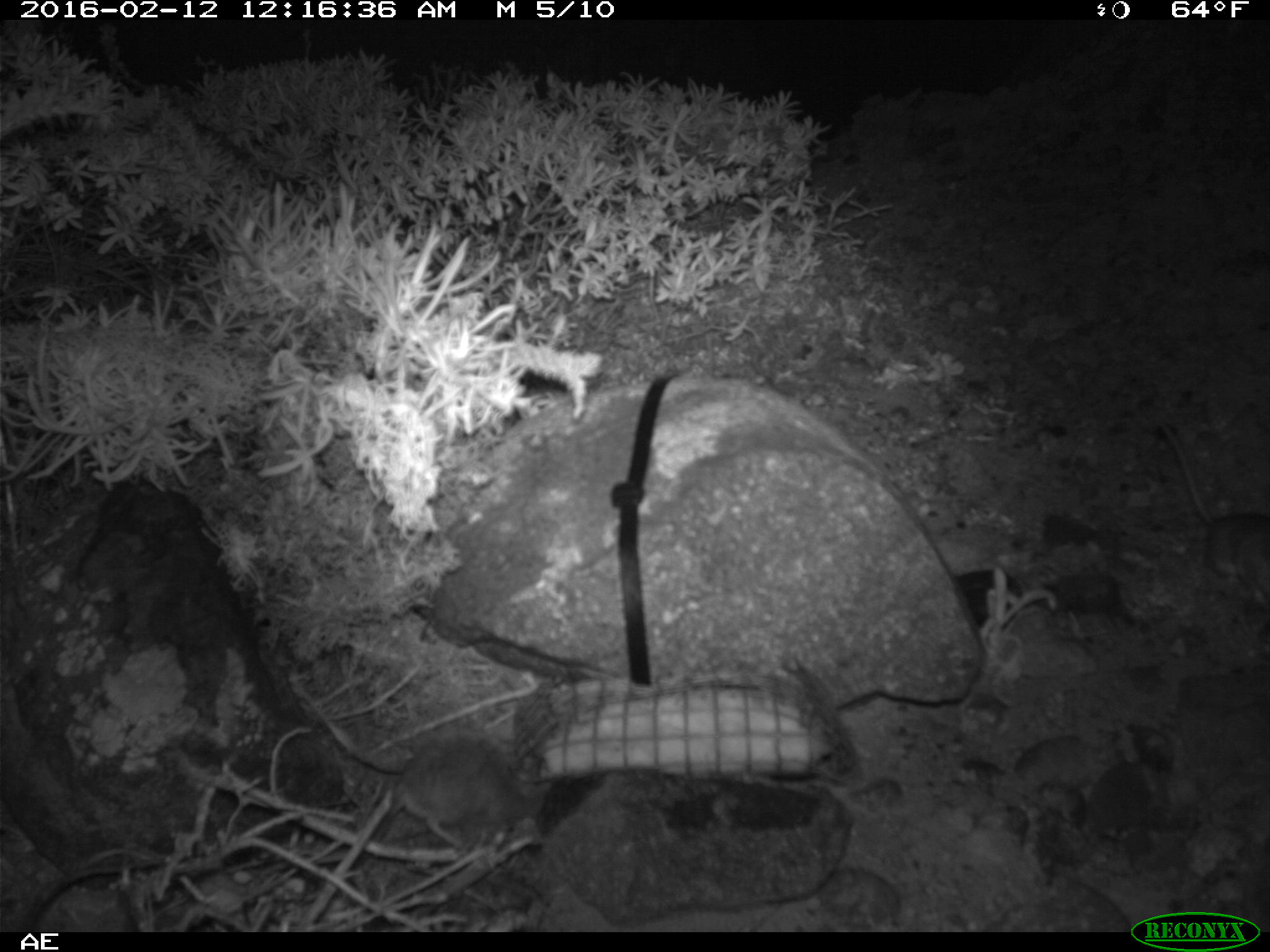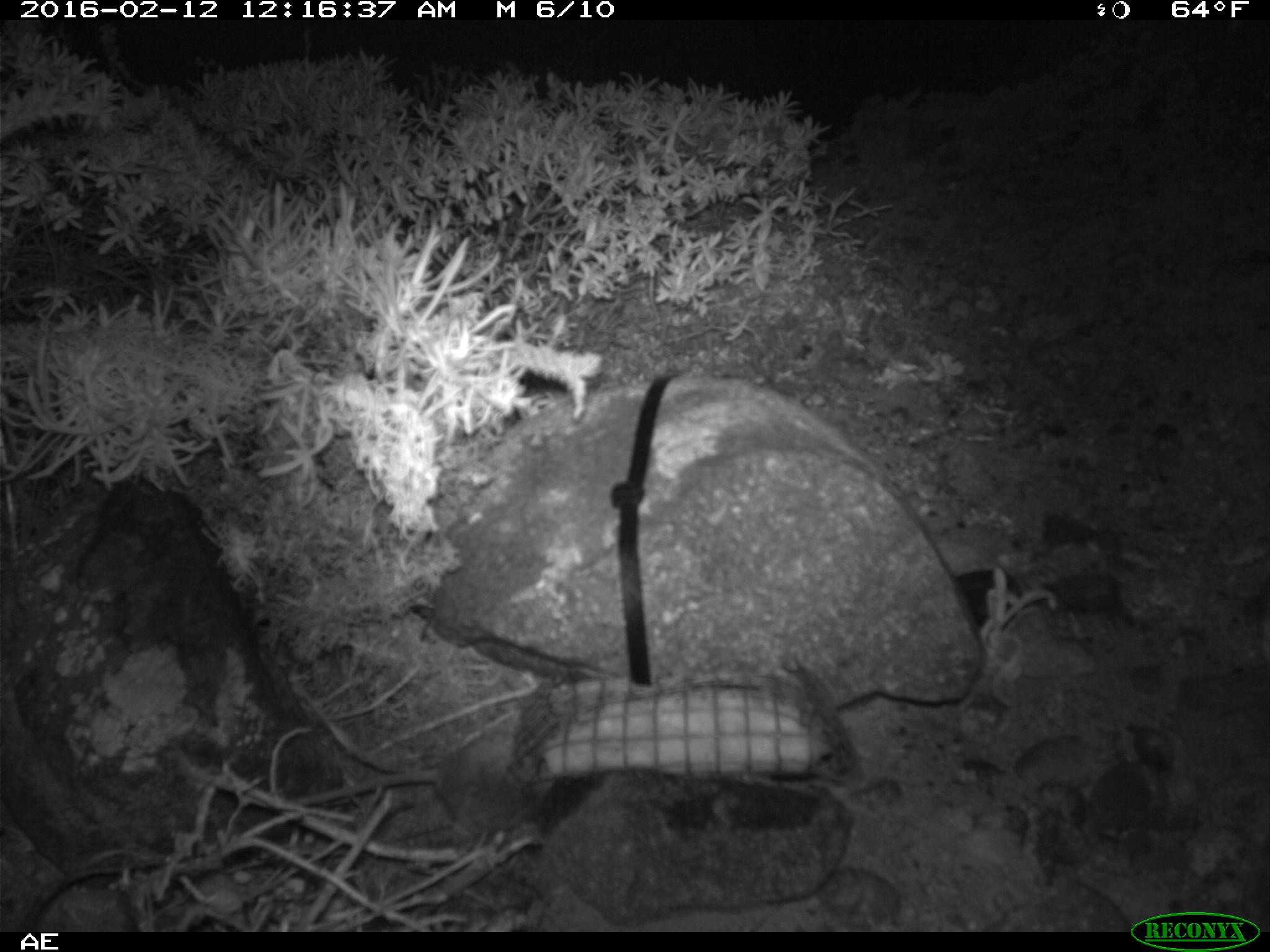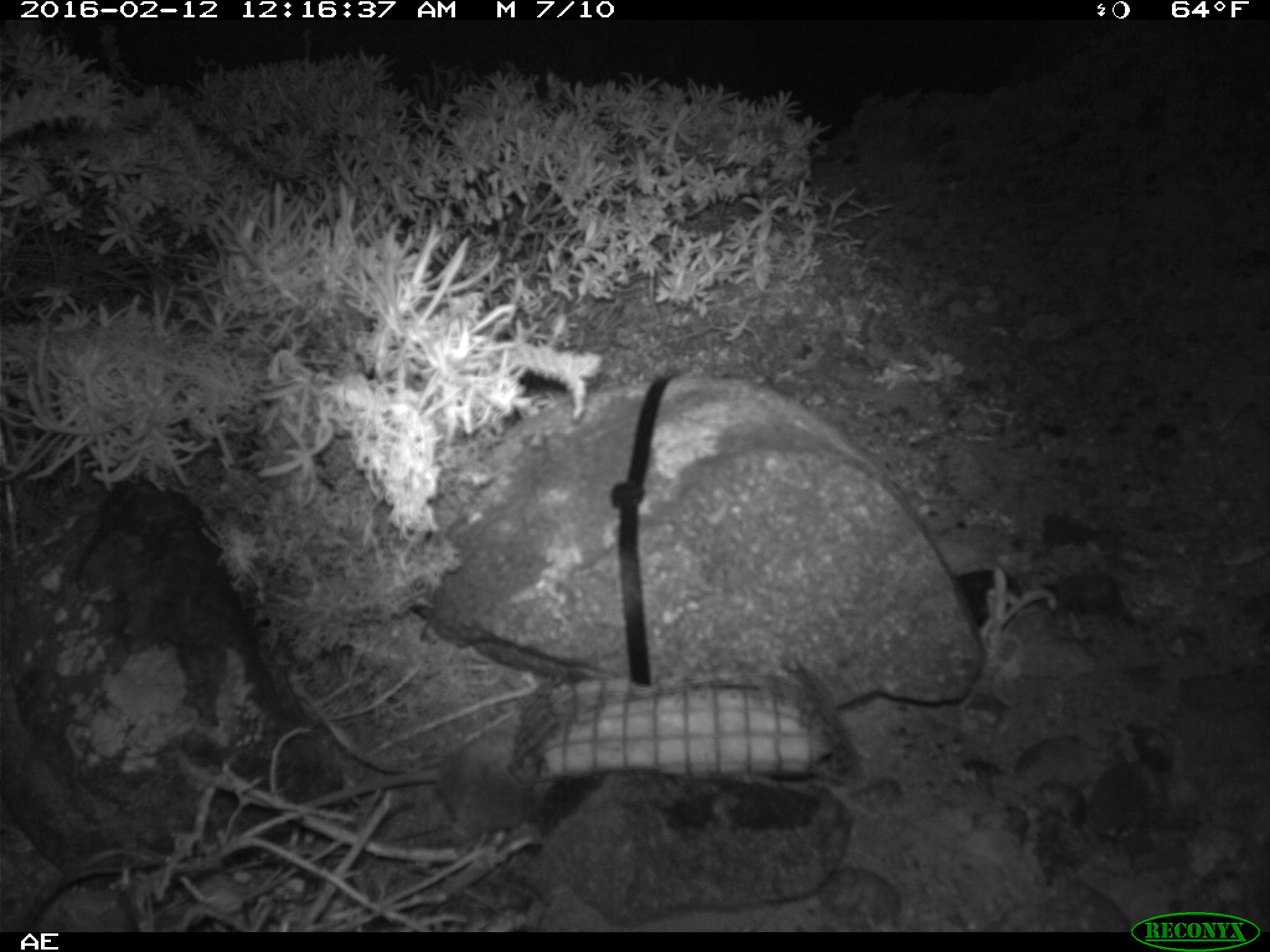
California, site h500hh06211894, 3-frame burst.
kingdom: Animalia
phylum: Chordata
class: Mammalia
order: Rodentia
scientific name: Rodentia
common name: rodent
Rodent (Rodentia).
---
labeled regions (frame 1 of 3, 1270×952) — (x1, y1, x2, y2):
rodent: (288, 684, 548, 849); (1161, 428, 1269, 606)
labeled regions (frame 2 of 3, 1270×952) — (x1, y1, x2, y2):
rodent: (435, 718, 520, 831)